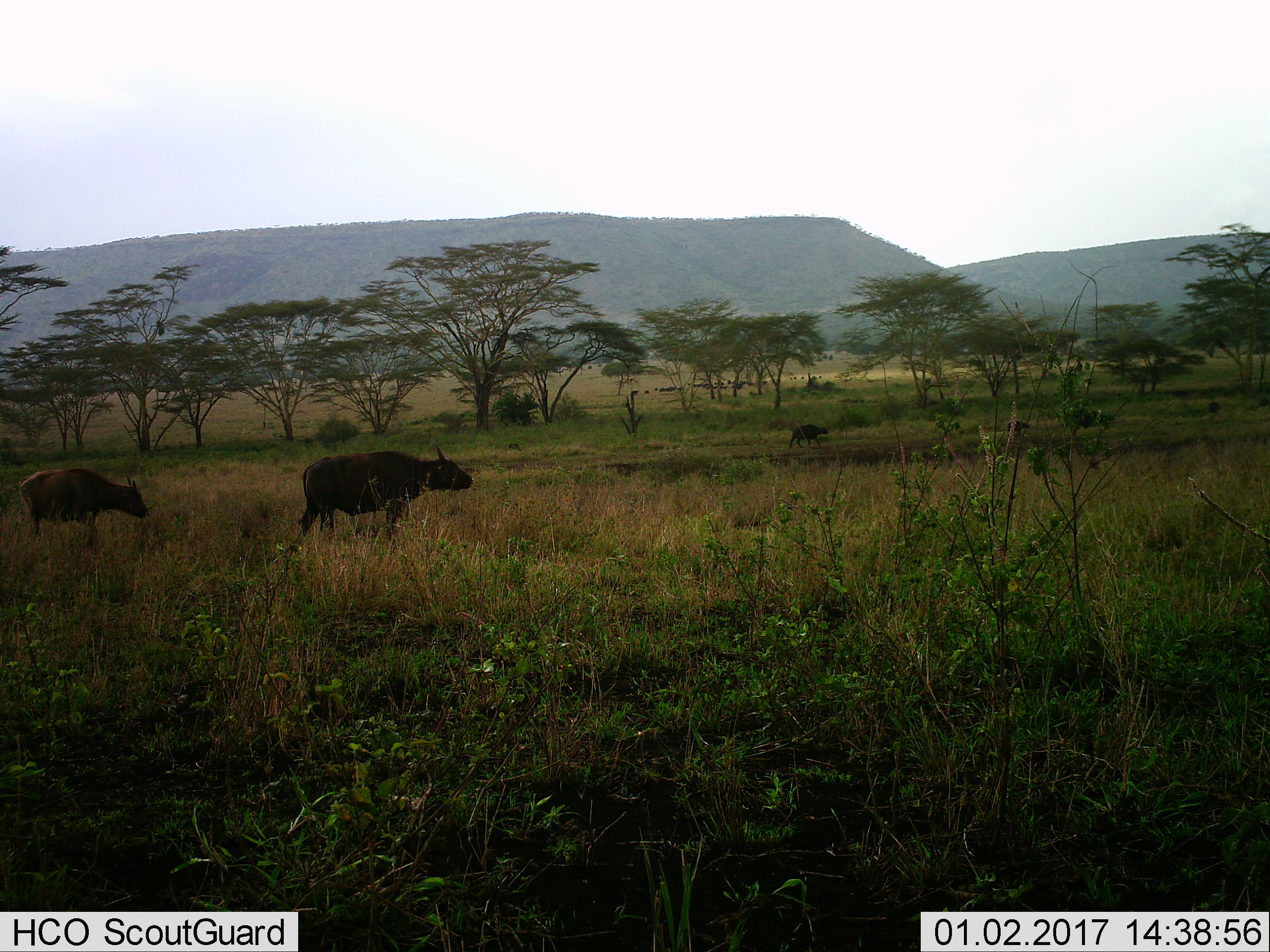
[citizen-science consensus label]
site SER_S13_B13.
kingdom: Animalia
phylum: Chordata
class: Mammalia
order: Artiodactyla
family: Bovidae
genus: Syncerus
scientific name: Syncerus caffer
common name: african buffalo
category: buffalo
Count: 11-50.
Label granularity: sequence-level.